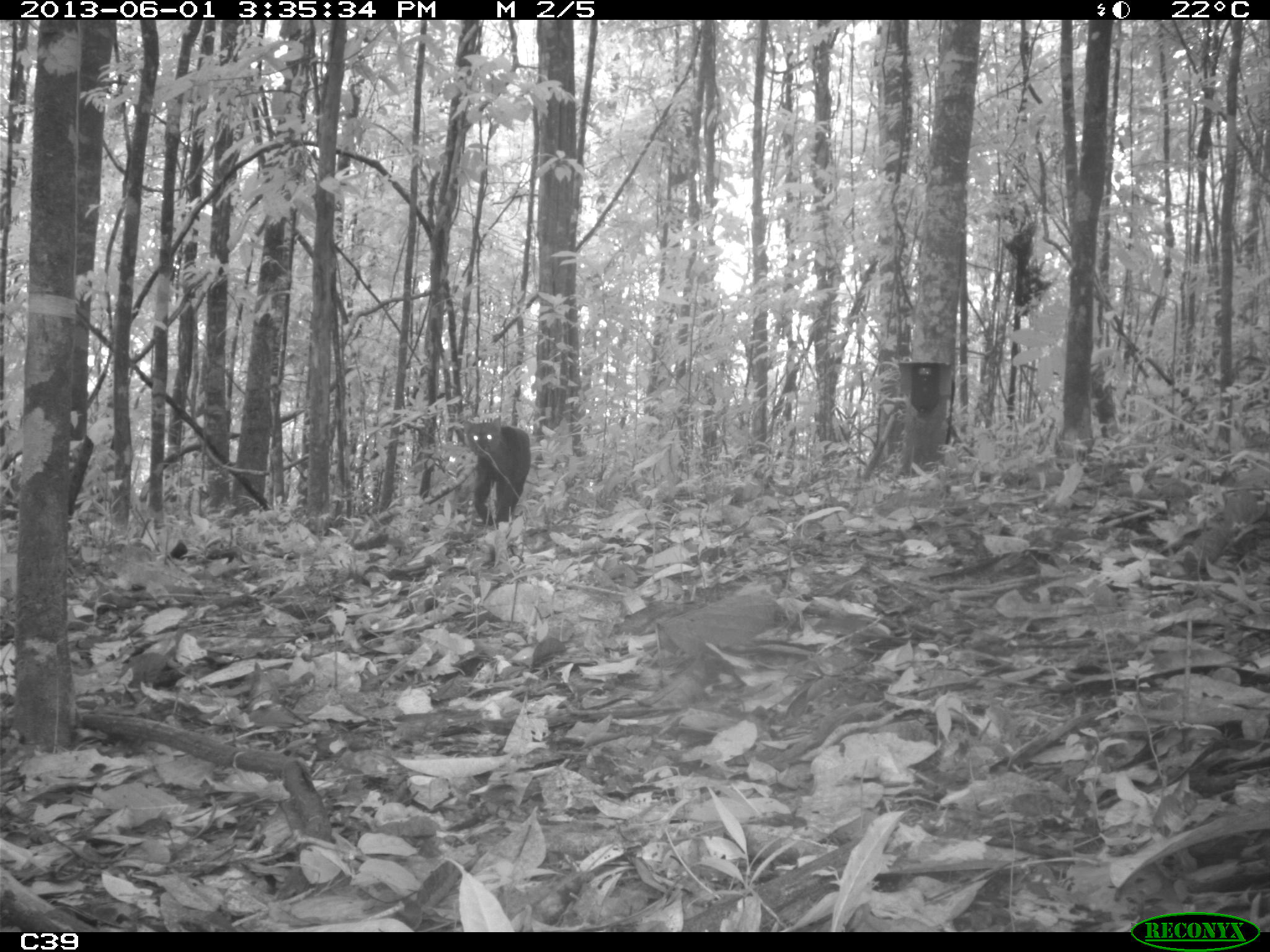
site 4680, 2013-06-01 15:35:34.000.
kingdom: Animalia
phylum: Chordata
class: Mammalia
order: Carnivora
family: Felidae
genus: Herpailurus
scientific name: Herpailurus yagouaroundi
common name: jaguarundi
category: puma yaguaroundi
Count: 1.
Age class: adult.